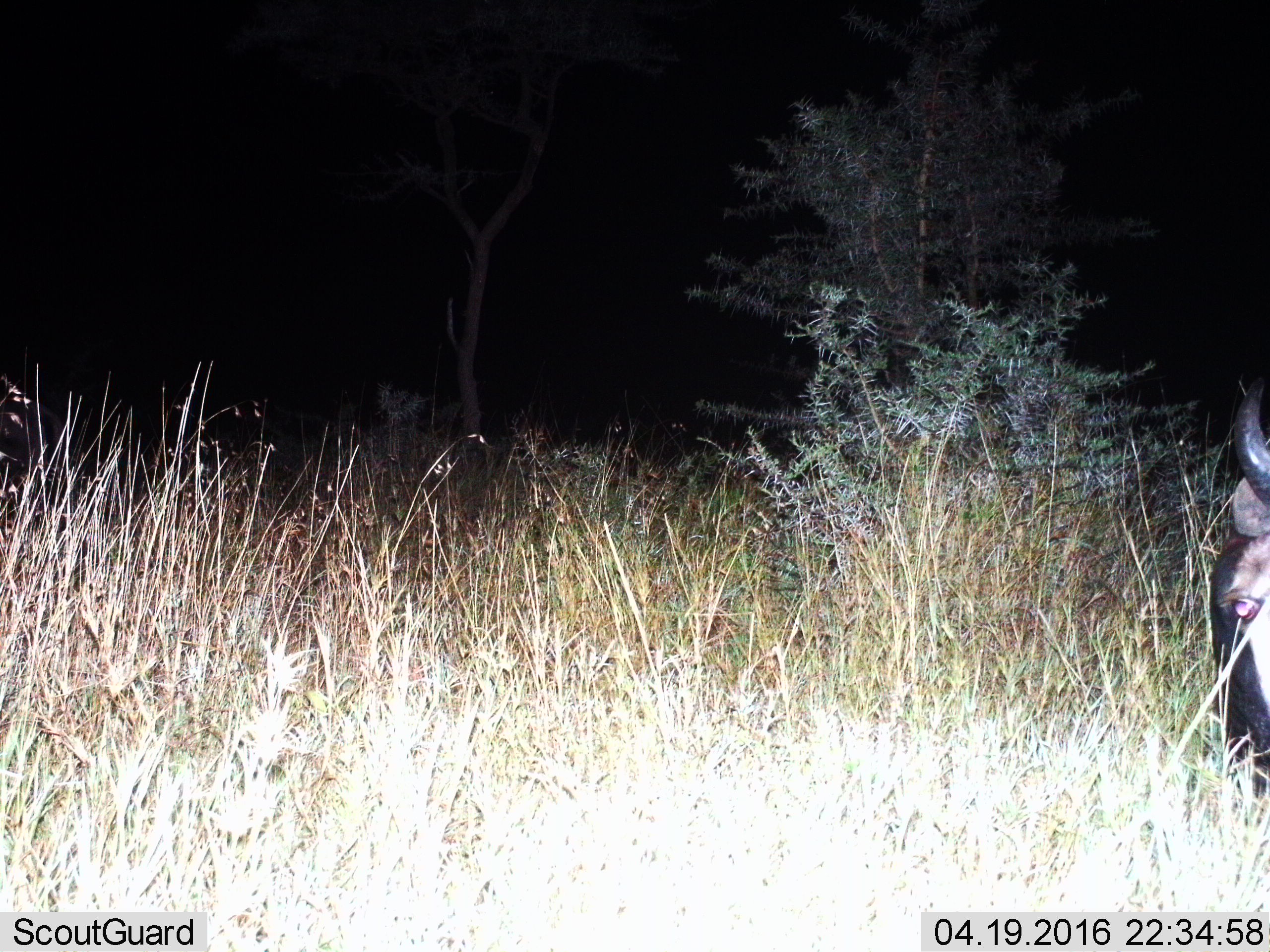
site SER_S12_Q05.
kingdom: Animalia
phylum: Chordata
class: Mammalia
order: Artiodactyla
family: Bovidae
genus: Connochaetes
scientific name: Connochaetes taurinus taurinus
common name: blue wildebeest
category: wildebeestblue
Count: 1.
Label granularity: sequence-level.